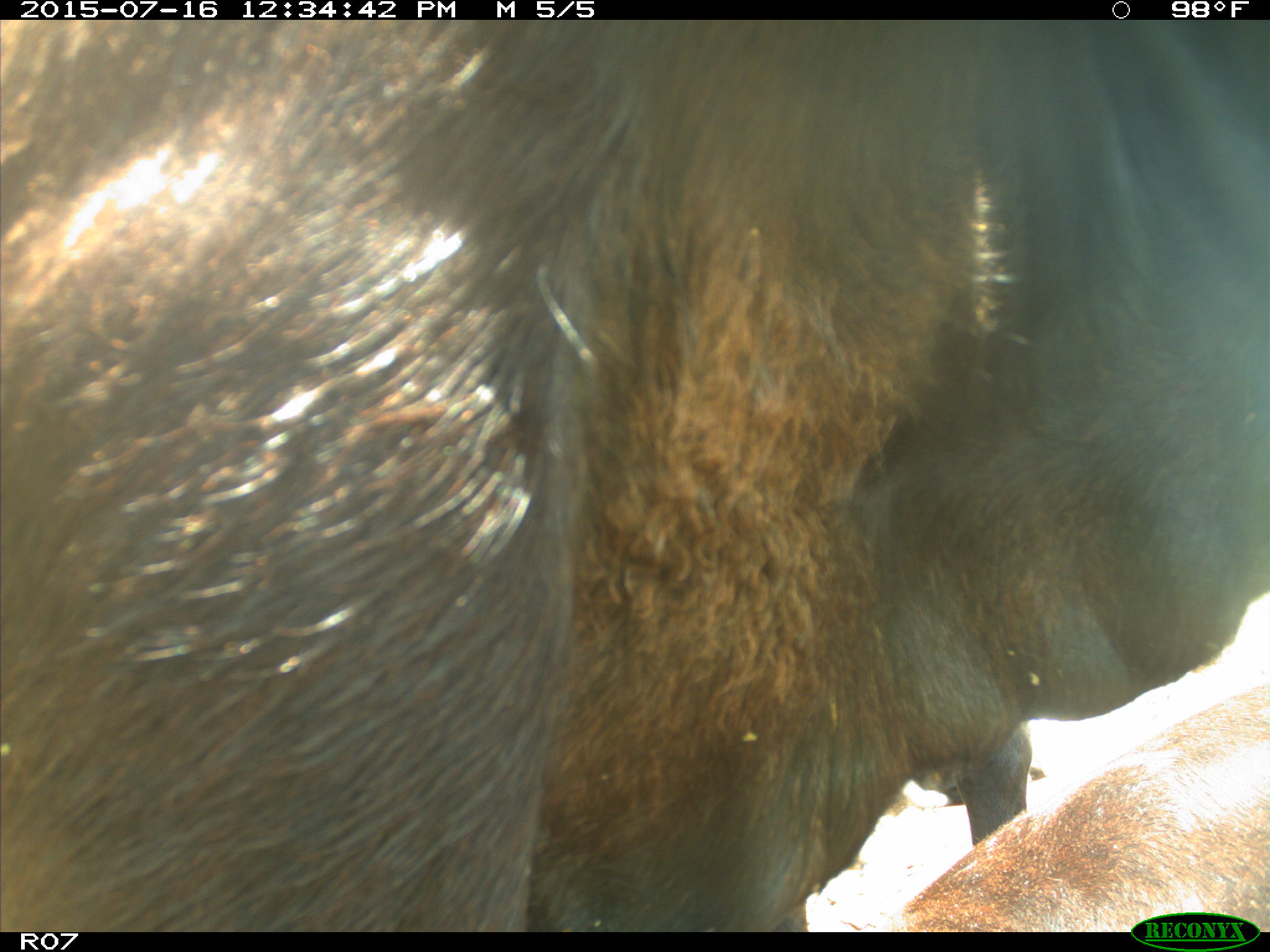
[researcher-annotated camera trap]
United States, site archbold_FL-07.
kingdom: Animalia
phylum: Chordata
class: Mammalia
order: Artiodactyla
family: Bovidae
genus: Bos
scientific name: Bos taurus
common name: domestic cow